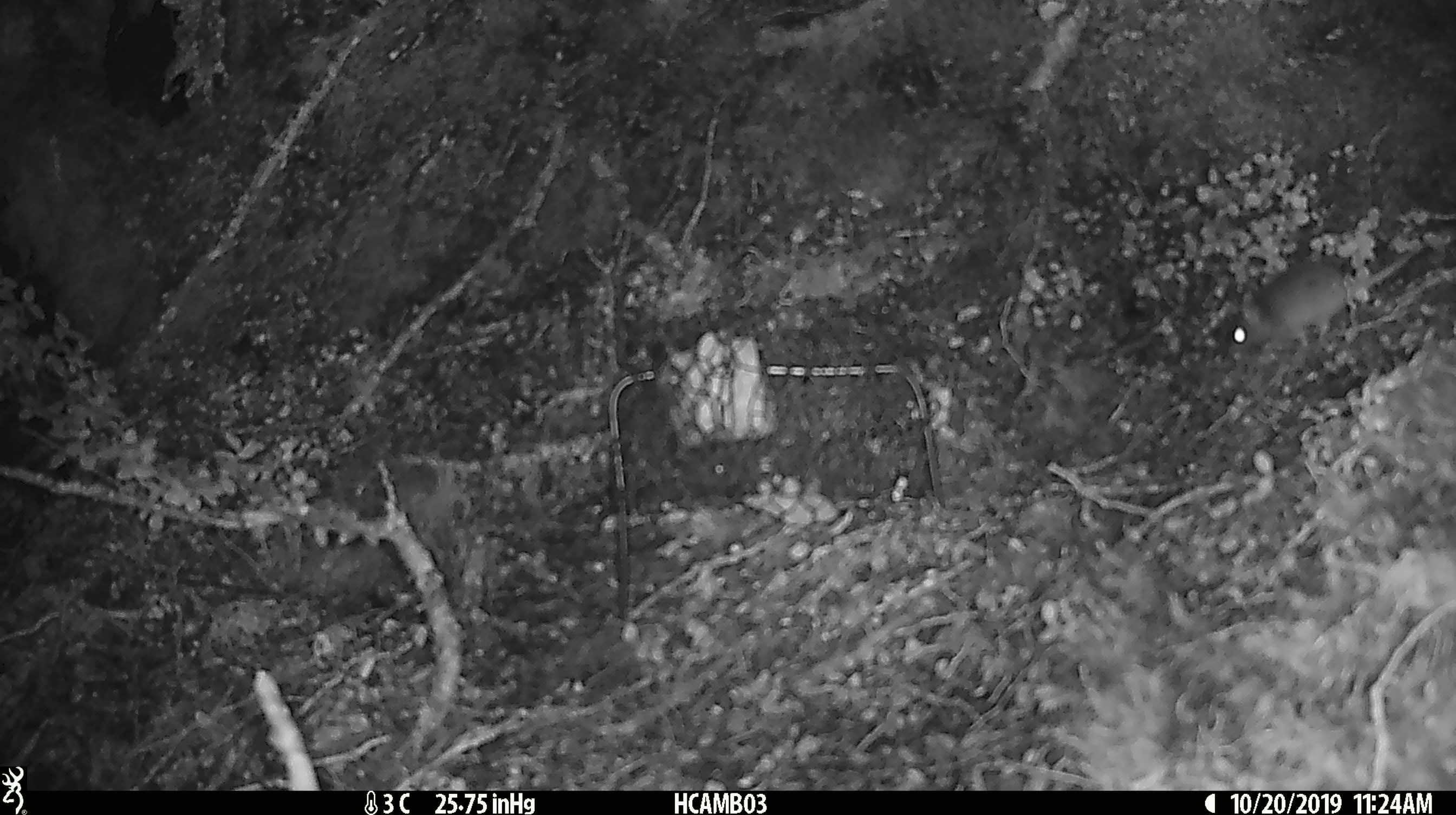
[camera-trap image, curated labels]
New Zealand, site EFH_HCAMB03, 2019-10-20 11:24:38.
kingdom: Animalia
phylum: Chordata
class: Mammalia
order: Rodentia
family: Muridae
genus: Mus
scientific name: Mus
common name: mouse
Mouse (Mus).